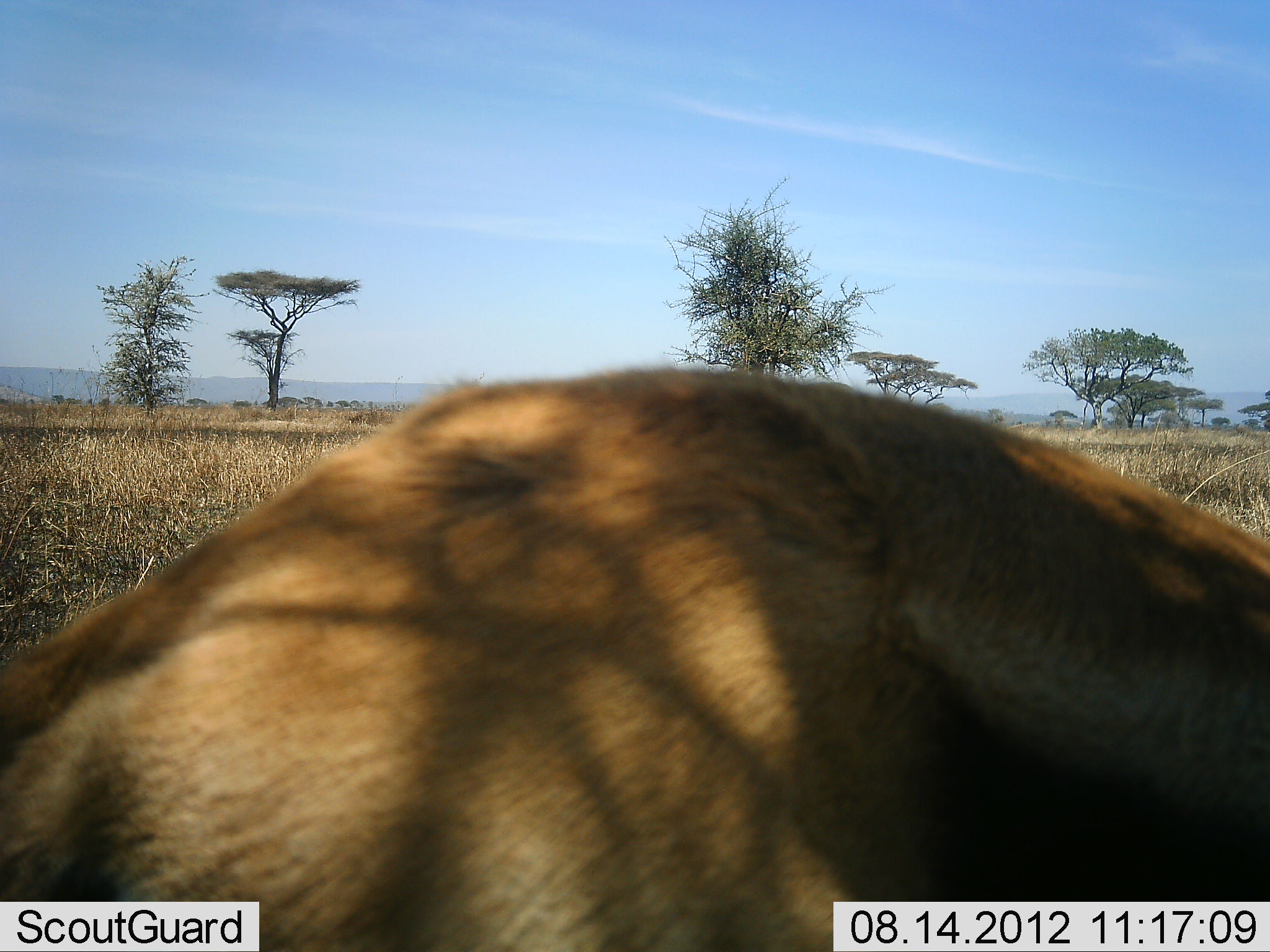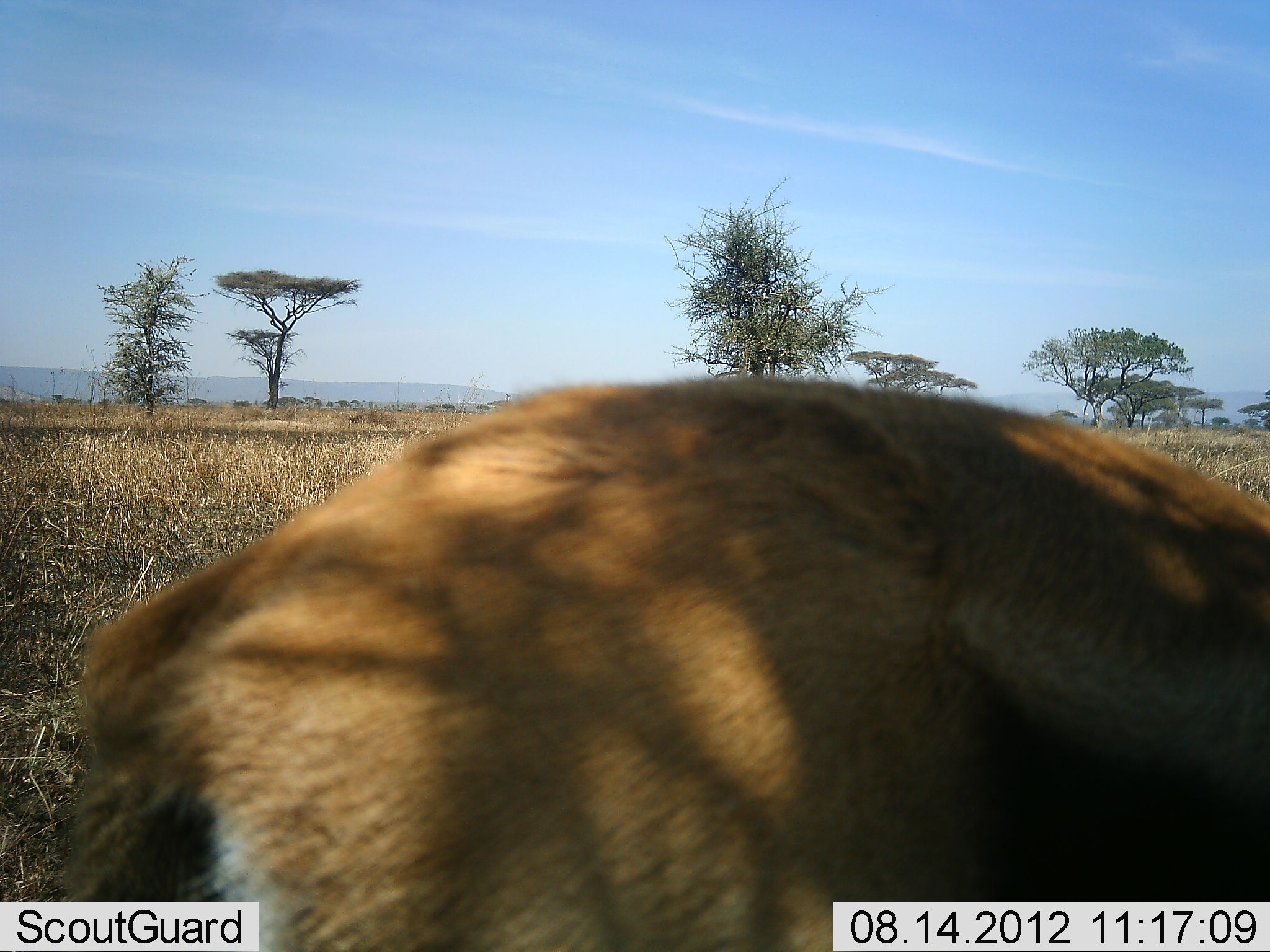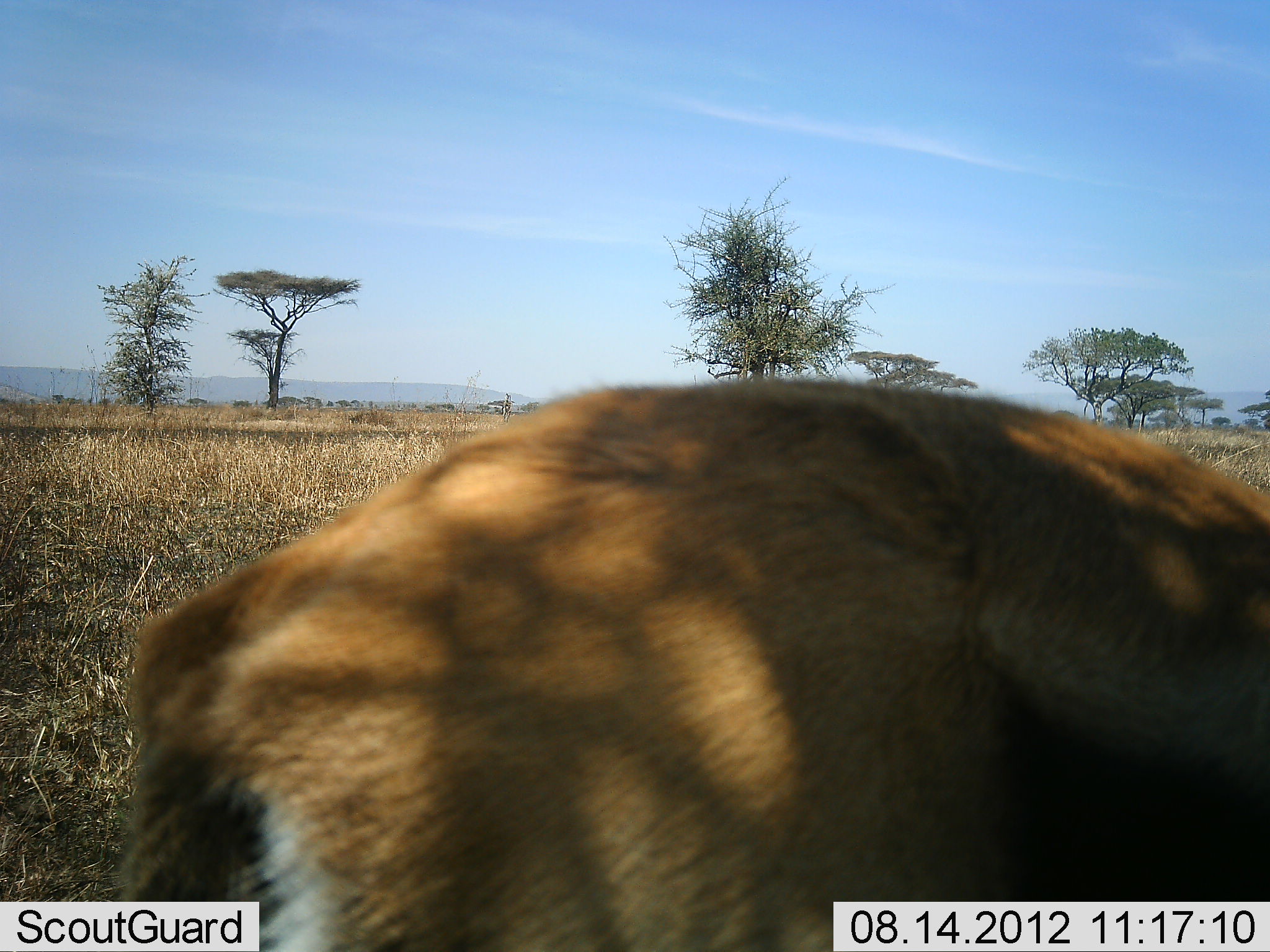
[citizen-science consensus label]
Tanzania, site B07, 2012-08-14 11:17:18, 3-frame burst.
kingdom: Animalia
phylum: Chordata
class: Mammalia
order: Artiodactyla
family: Bovidae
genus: Eudorcas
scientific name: Eudorcas thomsonii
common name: thomson's gazelle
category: gazellethomsons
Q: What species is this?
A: Gazellethomsons (thomson's gazelle) (Eudorcas thomsonii).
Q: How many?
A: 1.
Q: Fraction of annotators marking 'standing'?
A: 50%.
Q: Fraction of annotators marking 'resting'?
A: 0%.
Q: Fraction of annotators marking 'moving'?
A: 20%.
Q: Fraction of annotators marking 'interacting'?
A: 0%.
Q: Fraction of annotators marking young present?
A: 0%.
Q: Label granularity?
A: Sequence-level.